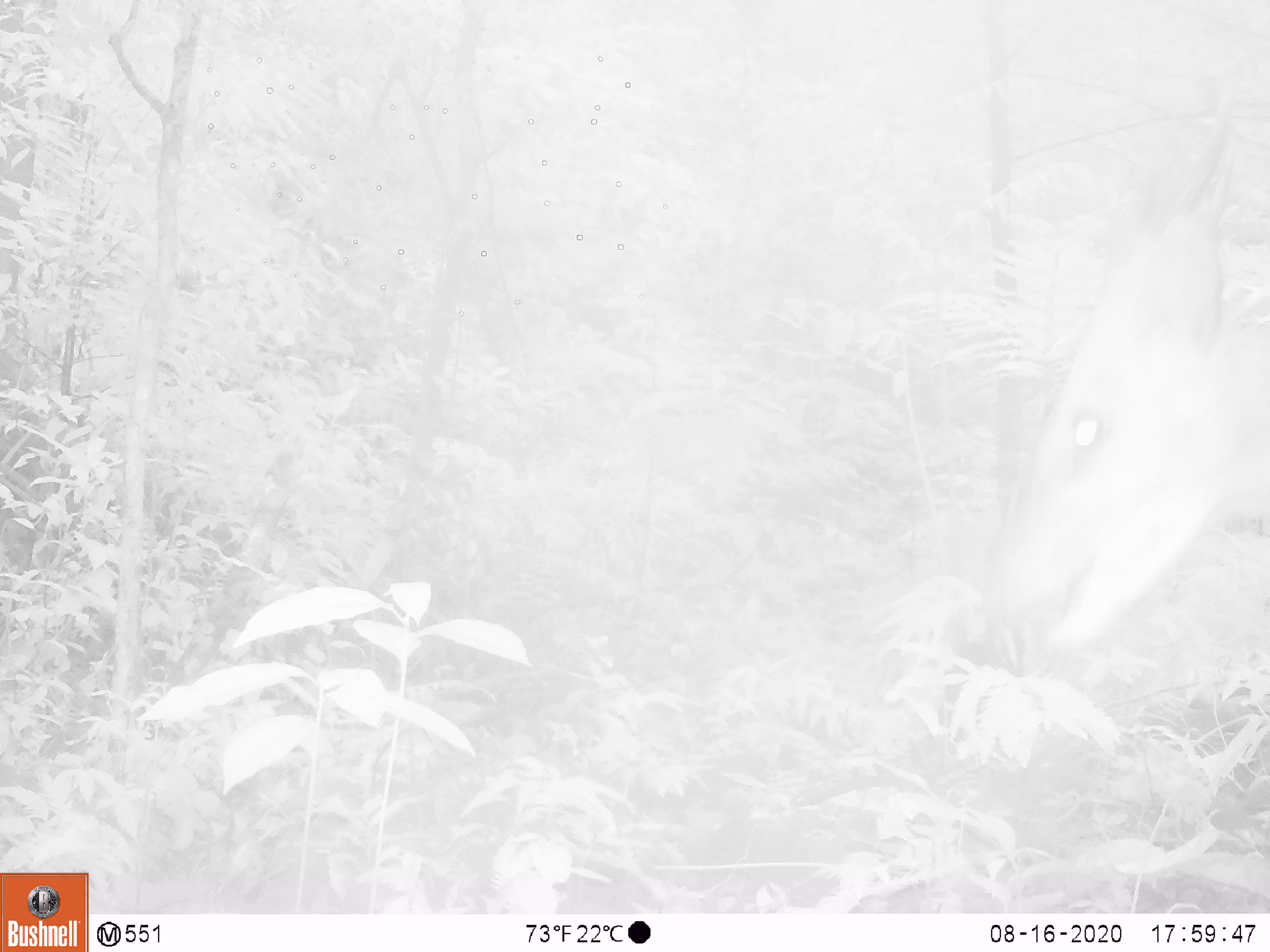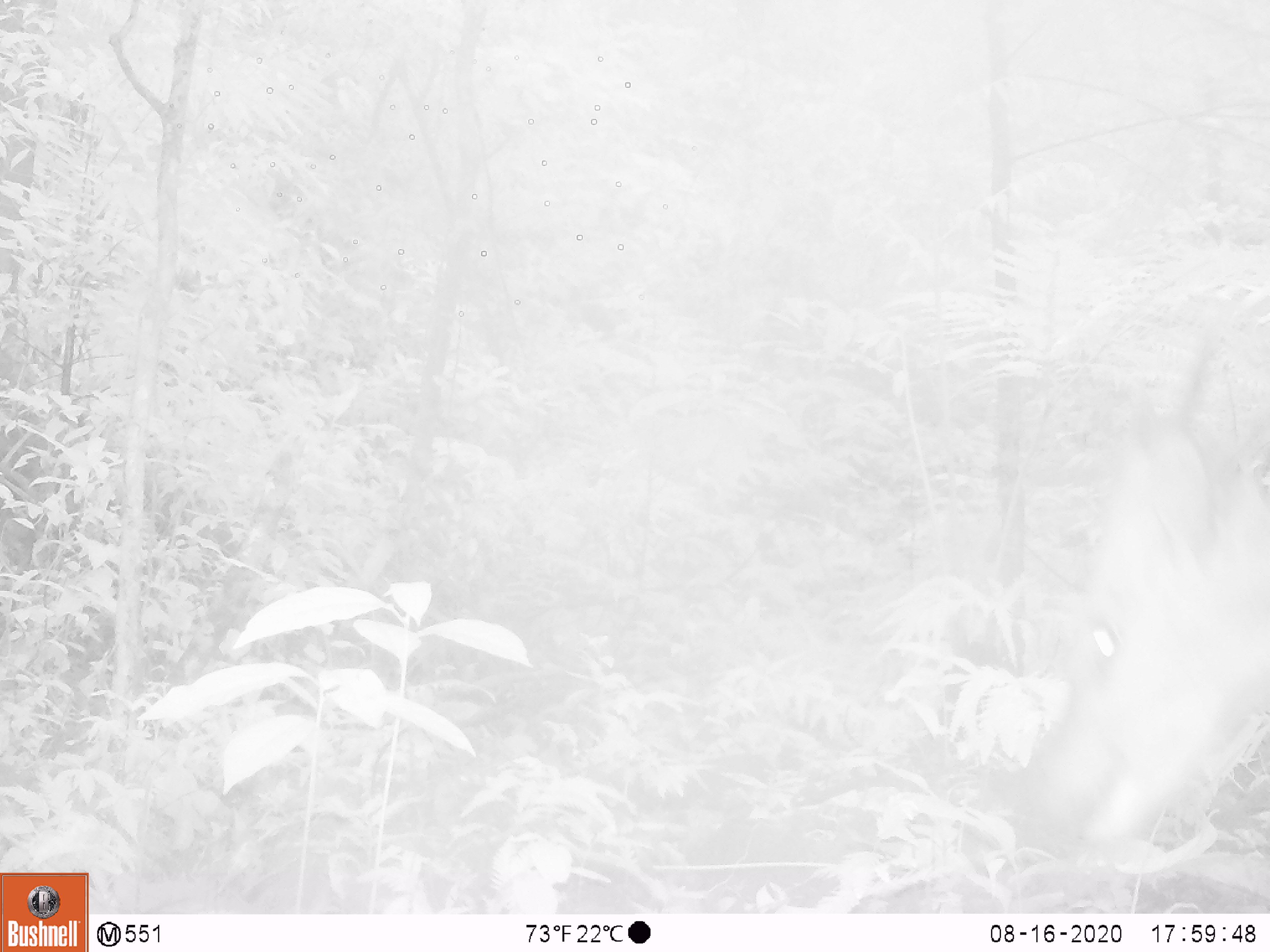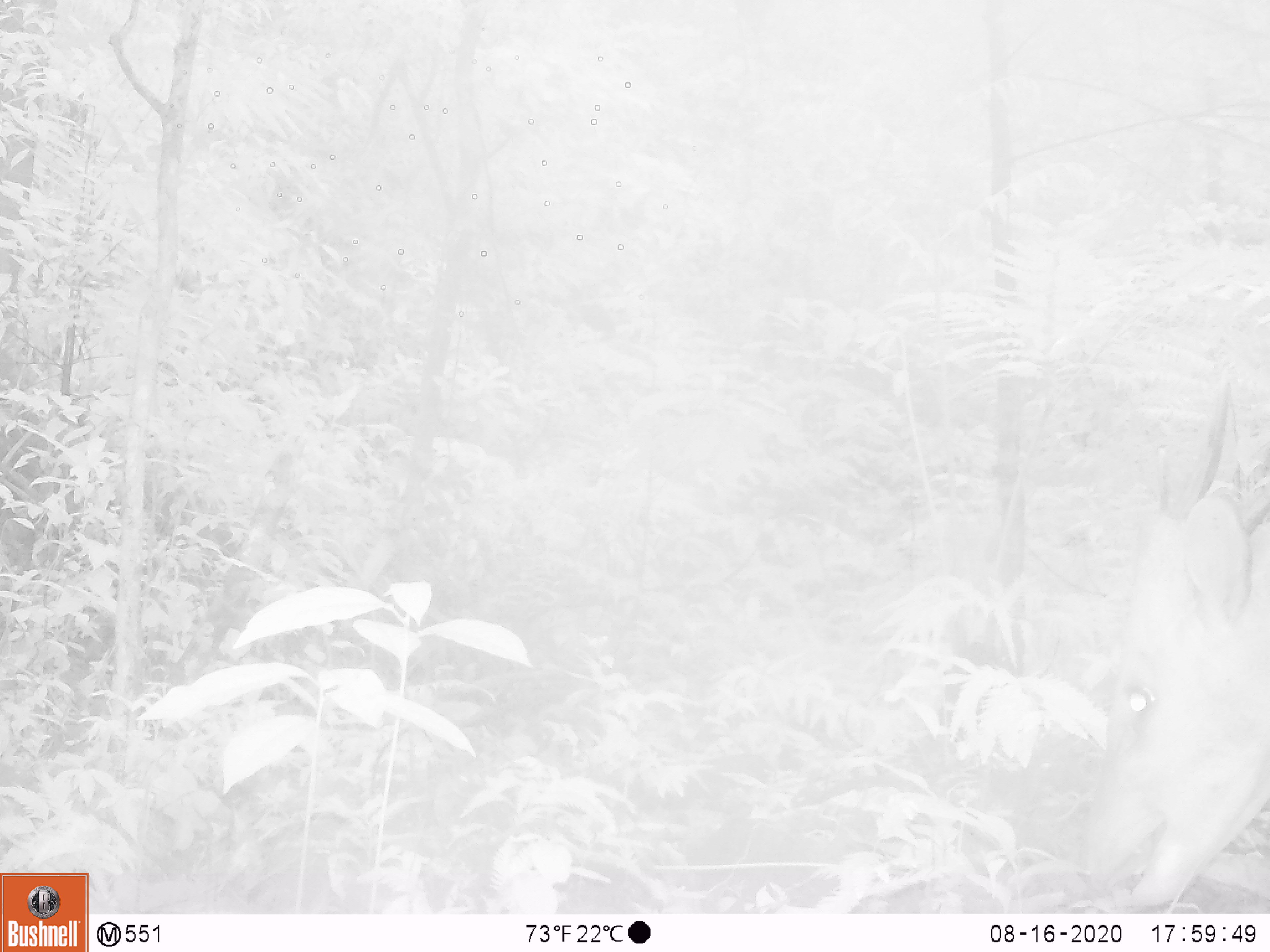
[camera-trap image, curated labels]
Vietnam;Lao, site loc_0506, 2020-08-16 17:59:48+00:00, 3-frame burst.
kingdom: Animalia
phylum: Chordata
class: Mammalia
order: Artiodactyla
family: Cervidae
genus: Muntiacus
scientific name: Muntiacus vuquangensis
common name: large-antlered muntjac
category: large antlered muntjac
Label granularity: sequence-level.